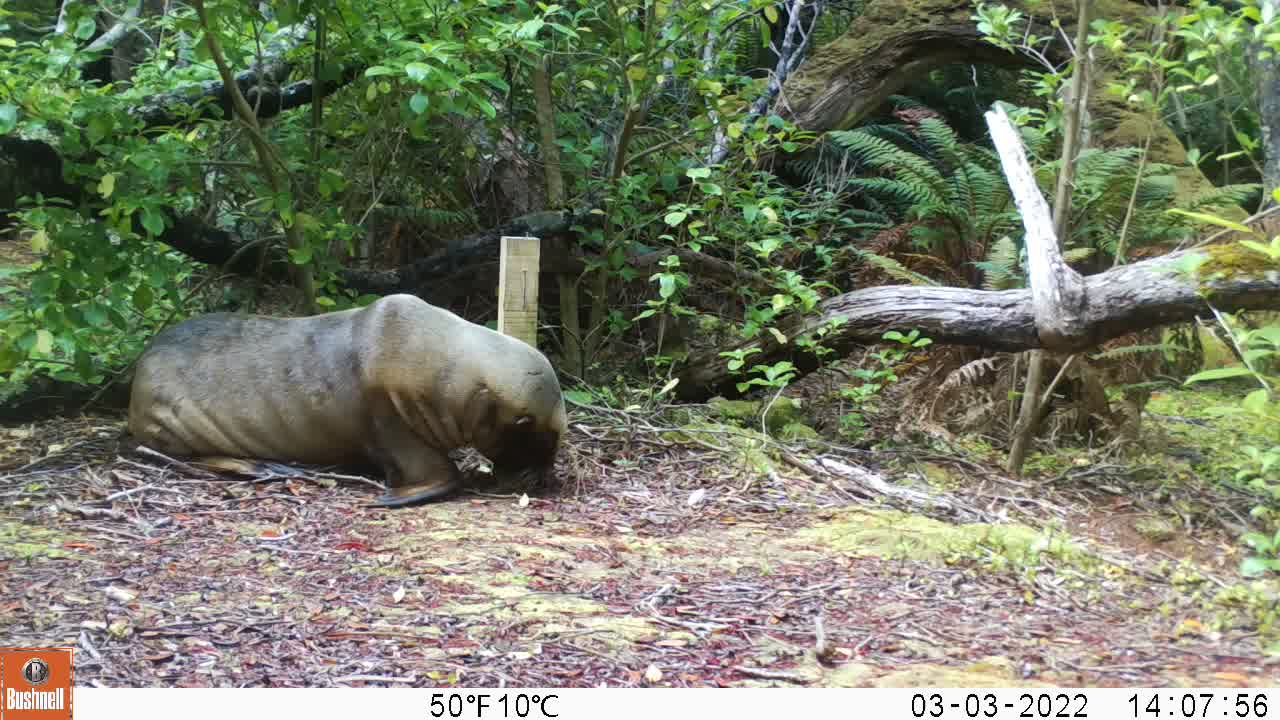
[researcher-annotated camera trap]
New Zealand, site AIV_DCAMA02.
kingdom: Animalia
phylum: Chordata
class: Mammalia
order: Carnivora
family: Otariidae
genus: Phocarctos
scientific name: Phocarctos hookeri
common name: new zealand sea lion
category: sealion